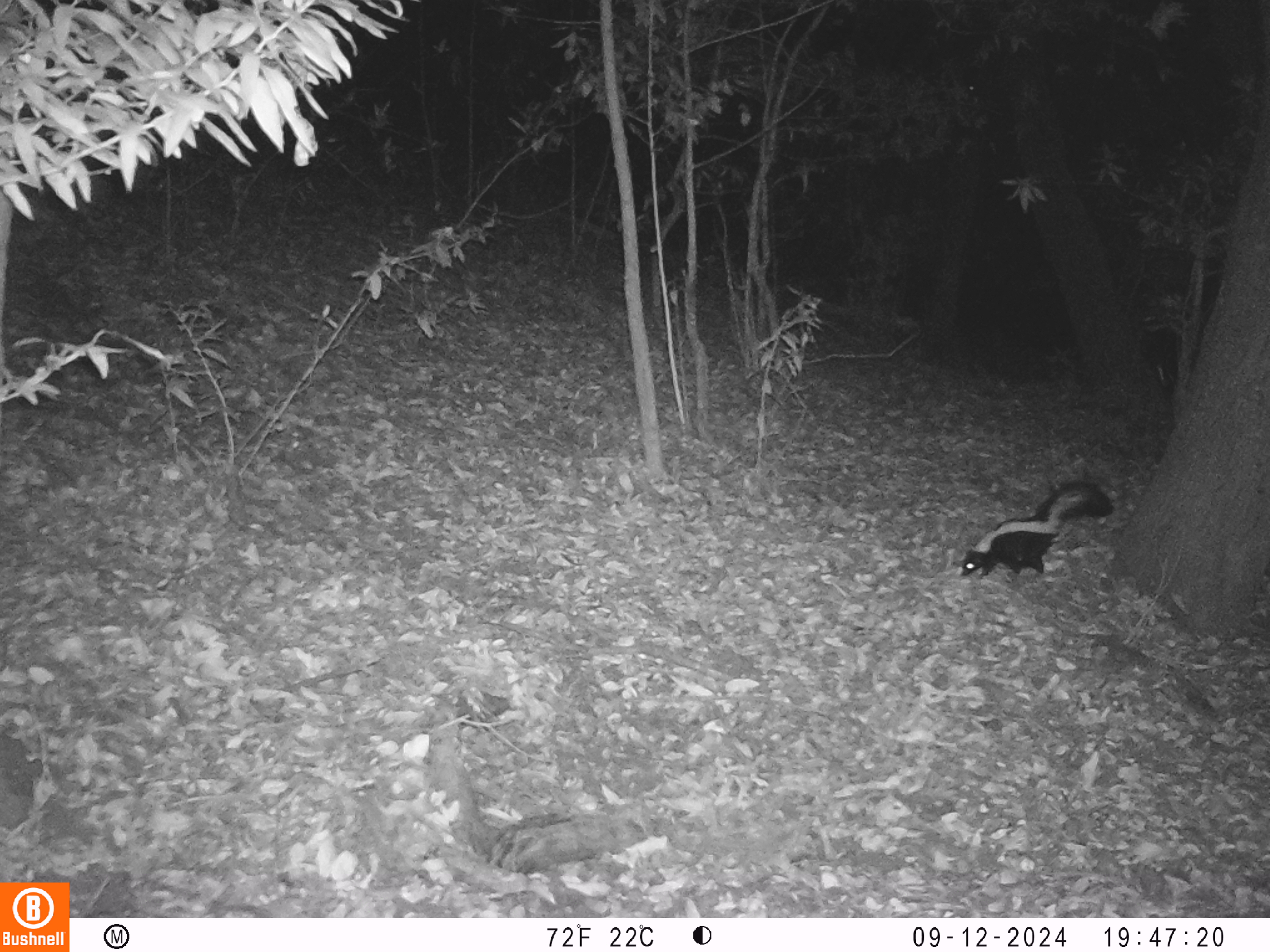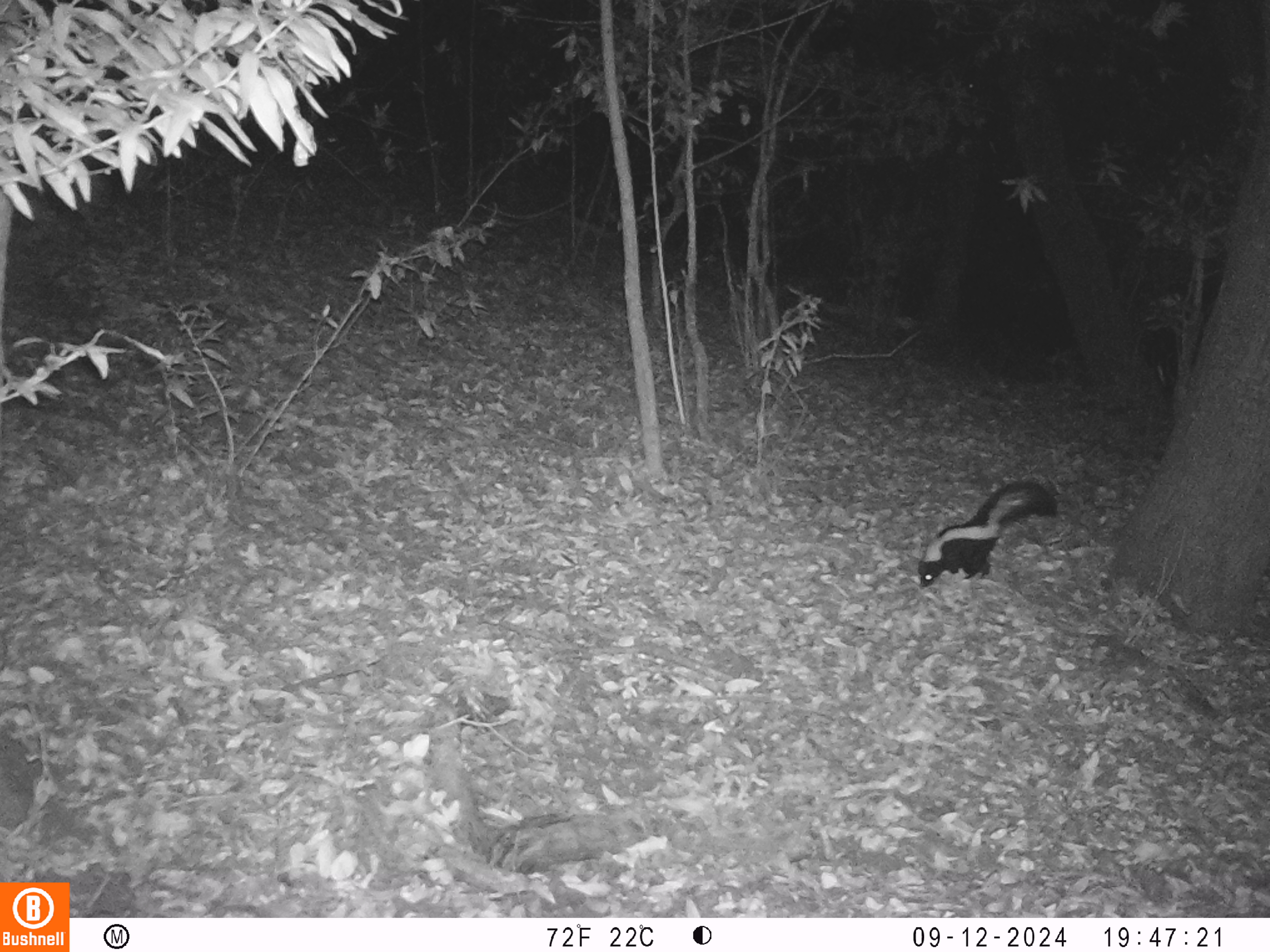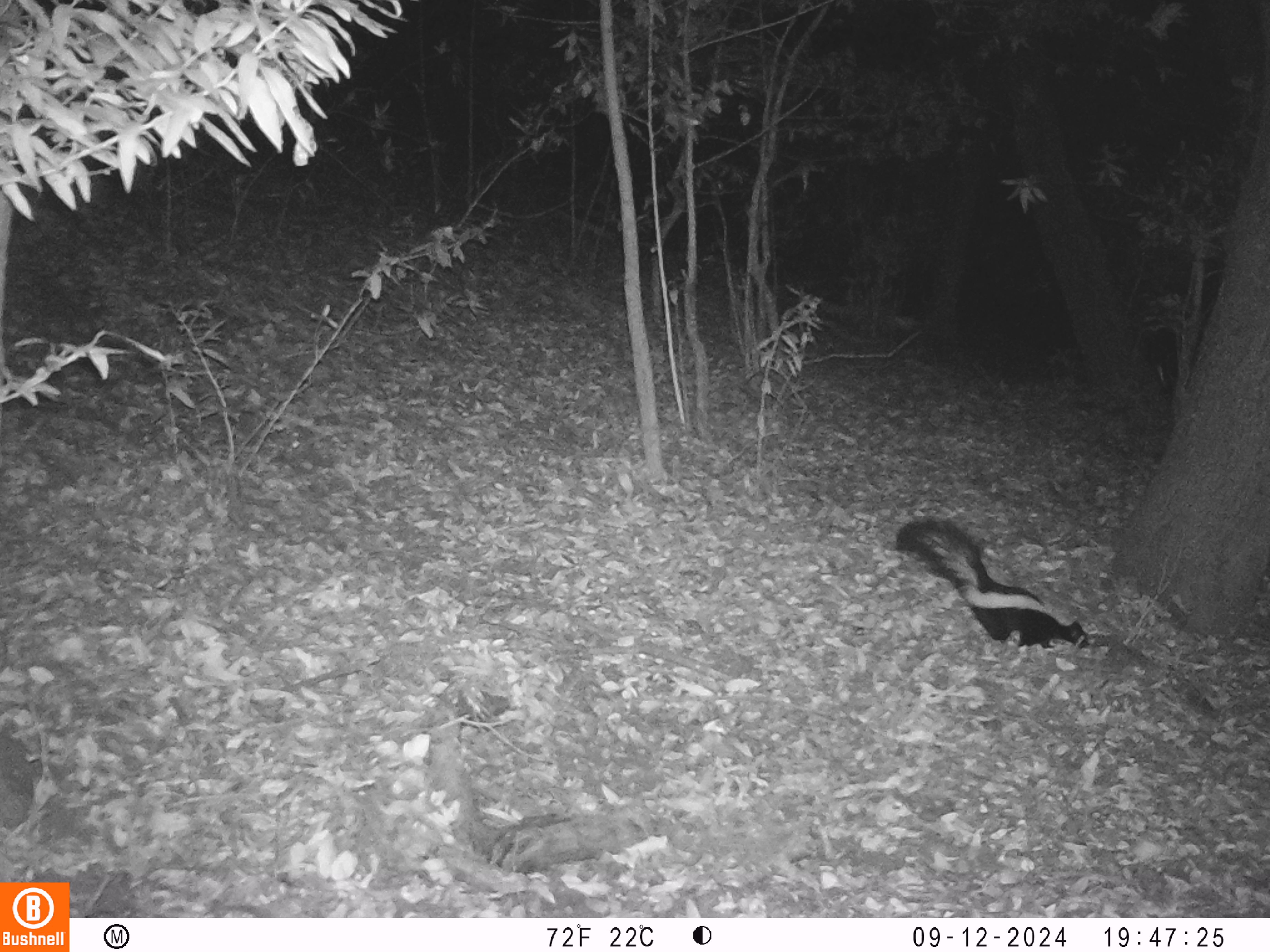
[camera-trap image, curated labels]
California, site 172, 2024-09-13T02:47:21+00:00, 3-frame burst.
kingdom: Animalia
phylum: Chordata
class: Mammalia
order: Carnivora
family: Mephitidae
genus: Mephitis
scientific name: Mephitis mephitis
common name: striped skunk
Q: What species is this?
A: Striped skunk (Mephitis mephitis).